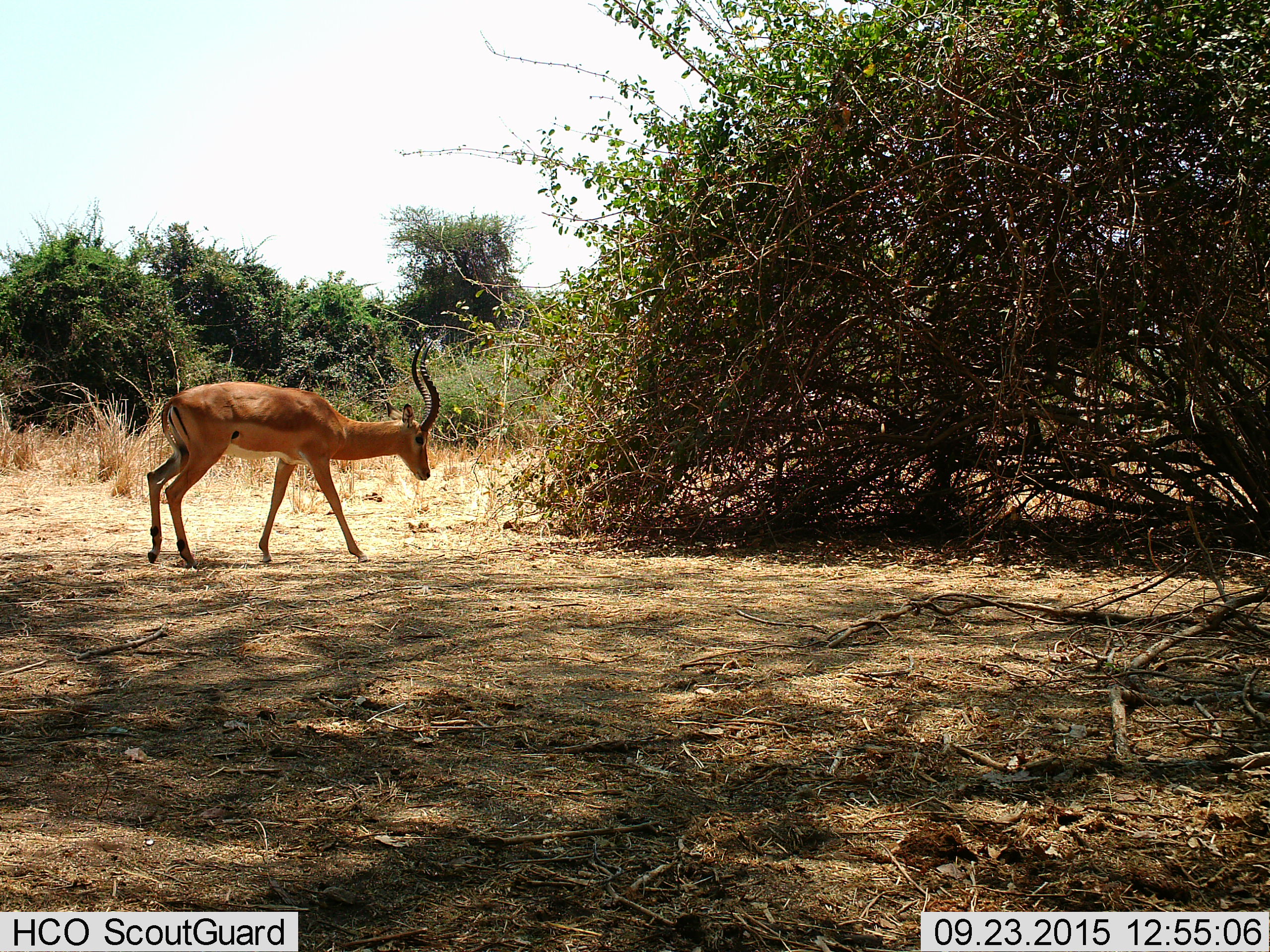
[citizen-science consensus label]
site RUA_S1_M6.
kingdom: Animalia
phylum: Chordata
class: Mammalia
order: Artiodactyla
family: Bovidae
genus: Aepyceros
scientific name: Aepyceros melampus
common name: impala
Impala (Aepyceros melampus), count 1. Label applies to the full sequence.